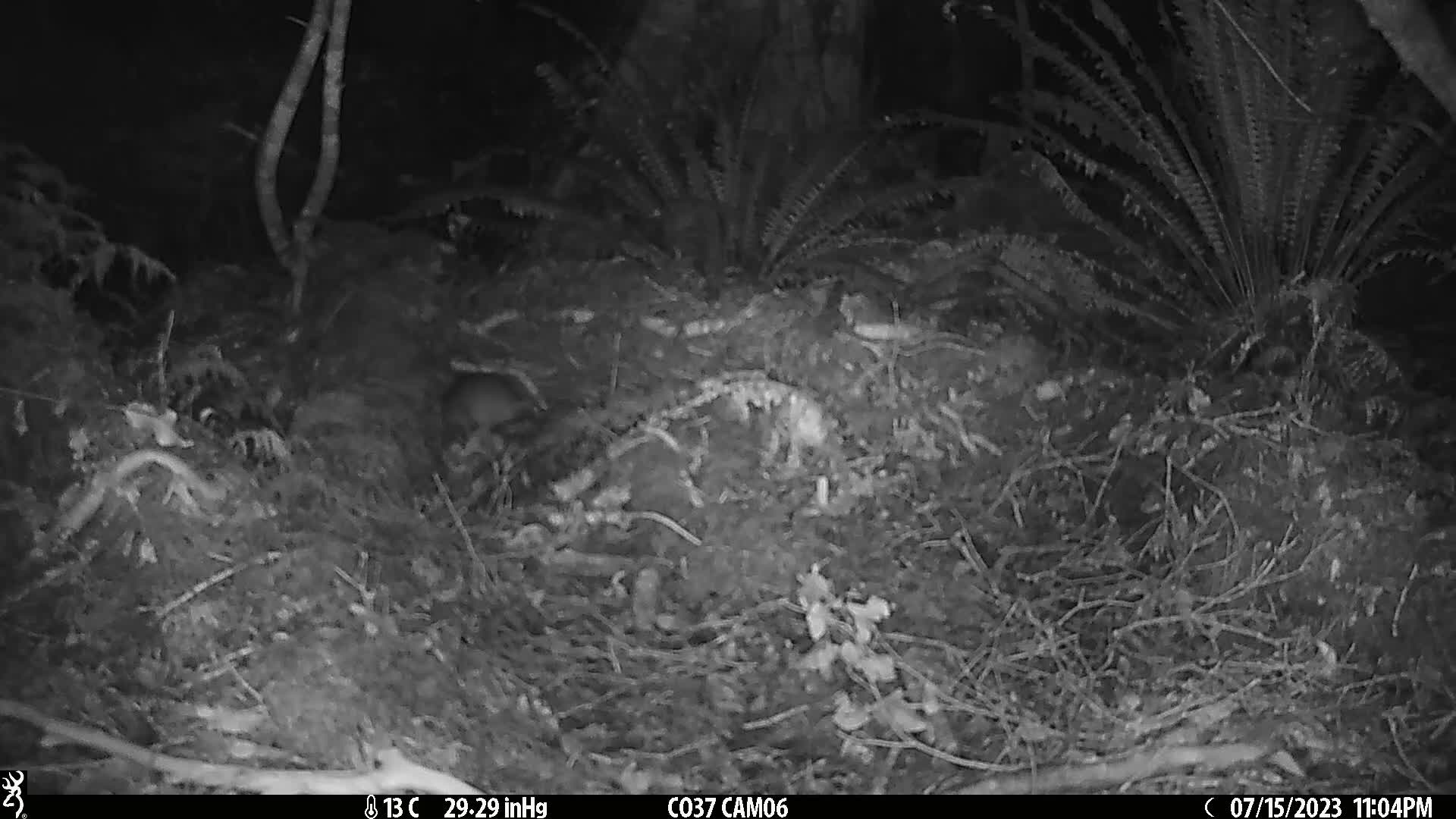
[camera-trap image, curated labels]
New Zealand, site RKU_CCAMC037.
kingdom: Animalia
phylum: Chordata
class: Mammalia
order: Rodentia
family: Muridae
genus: Rattus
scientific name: Rattus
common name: rat